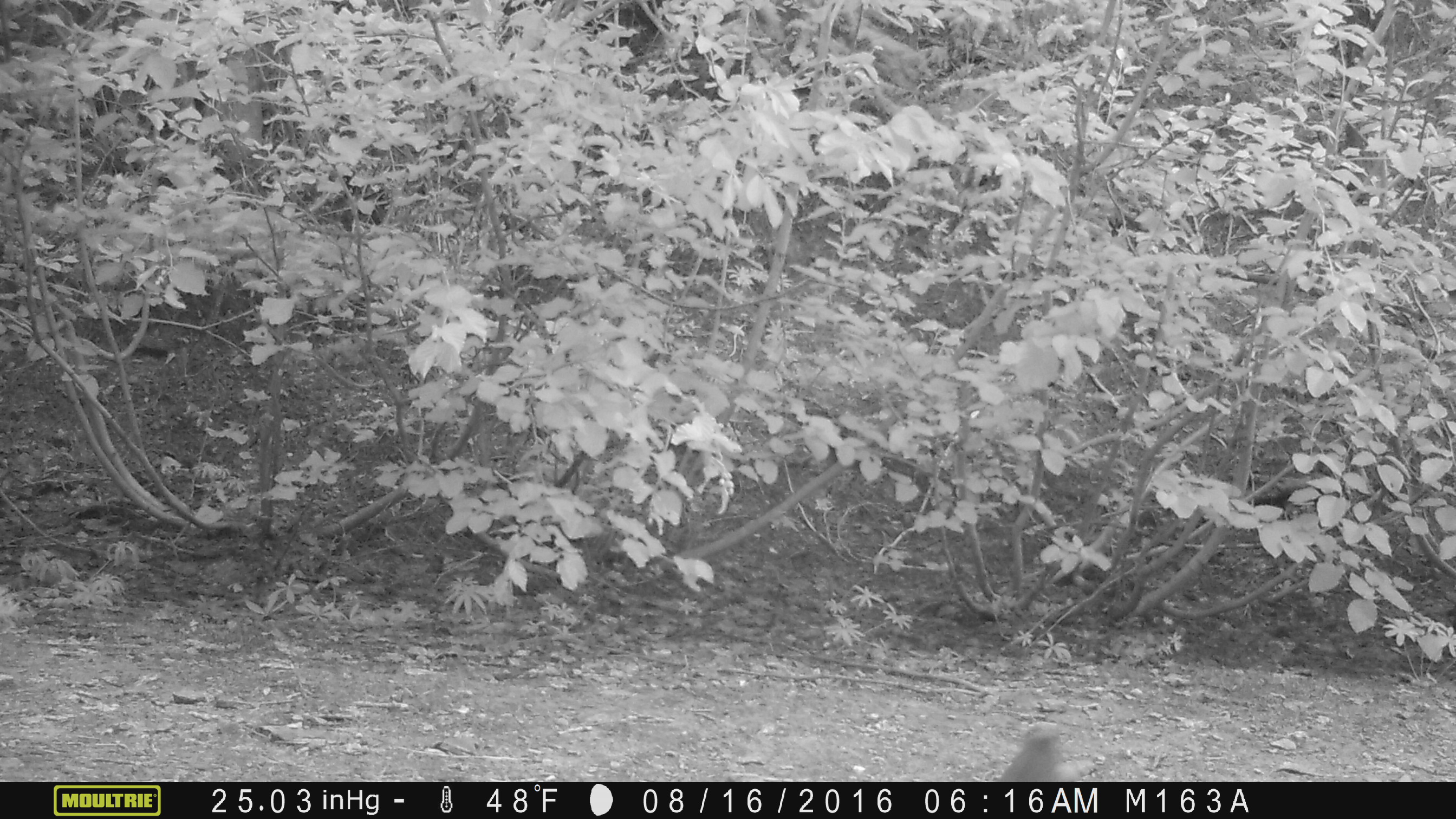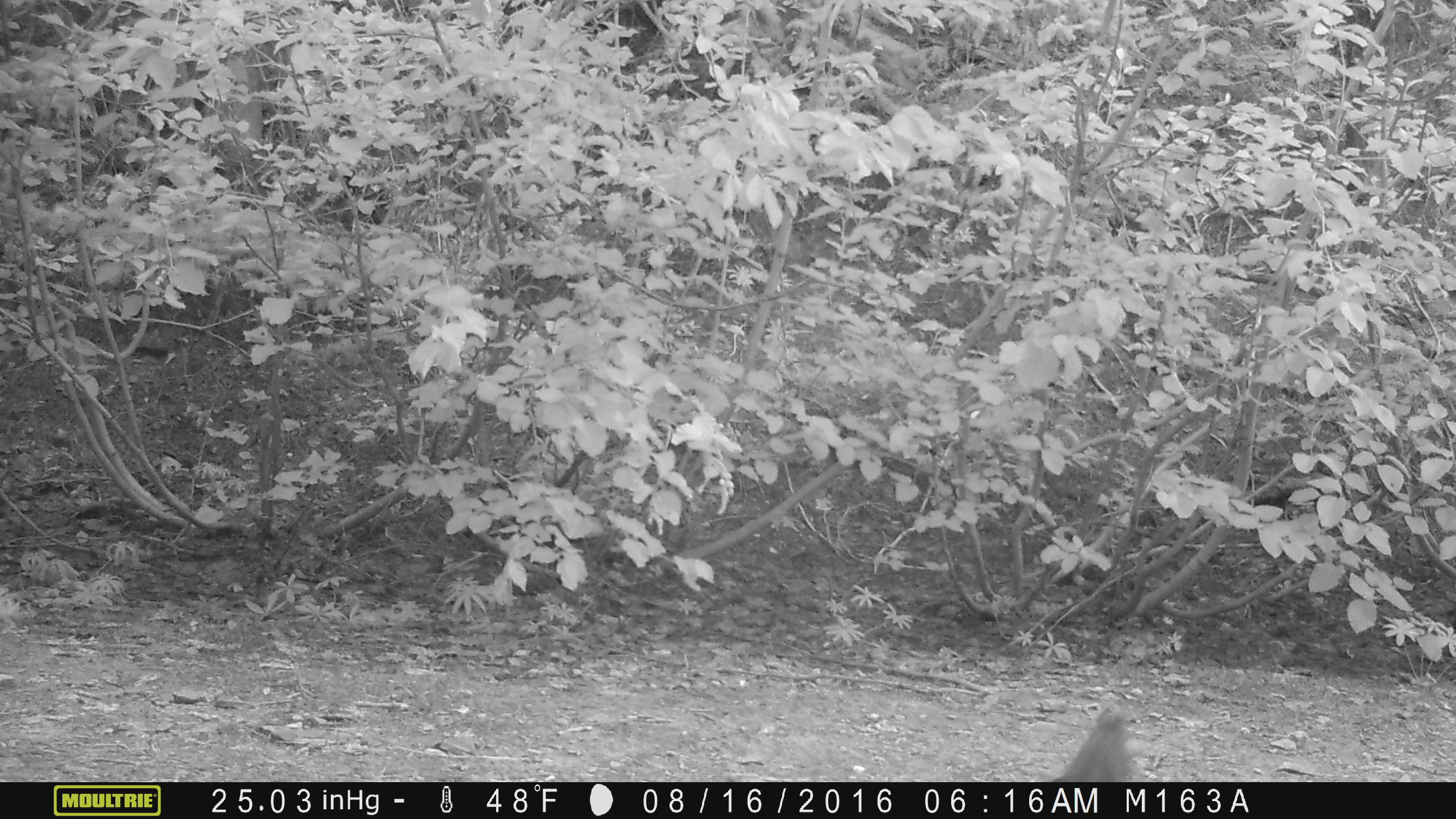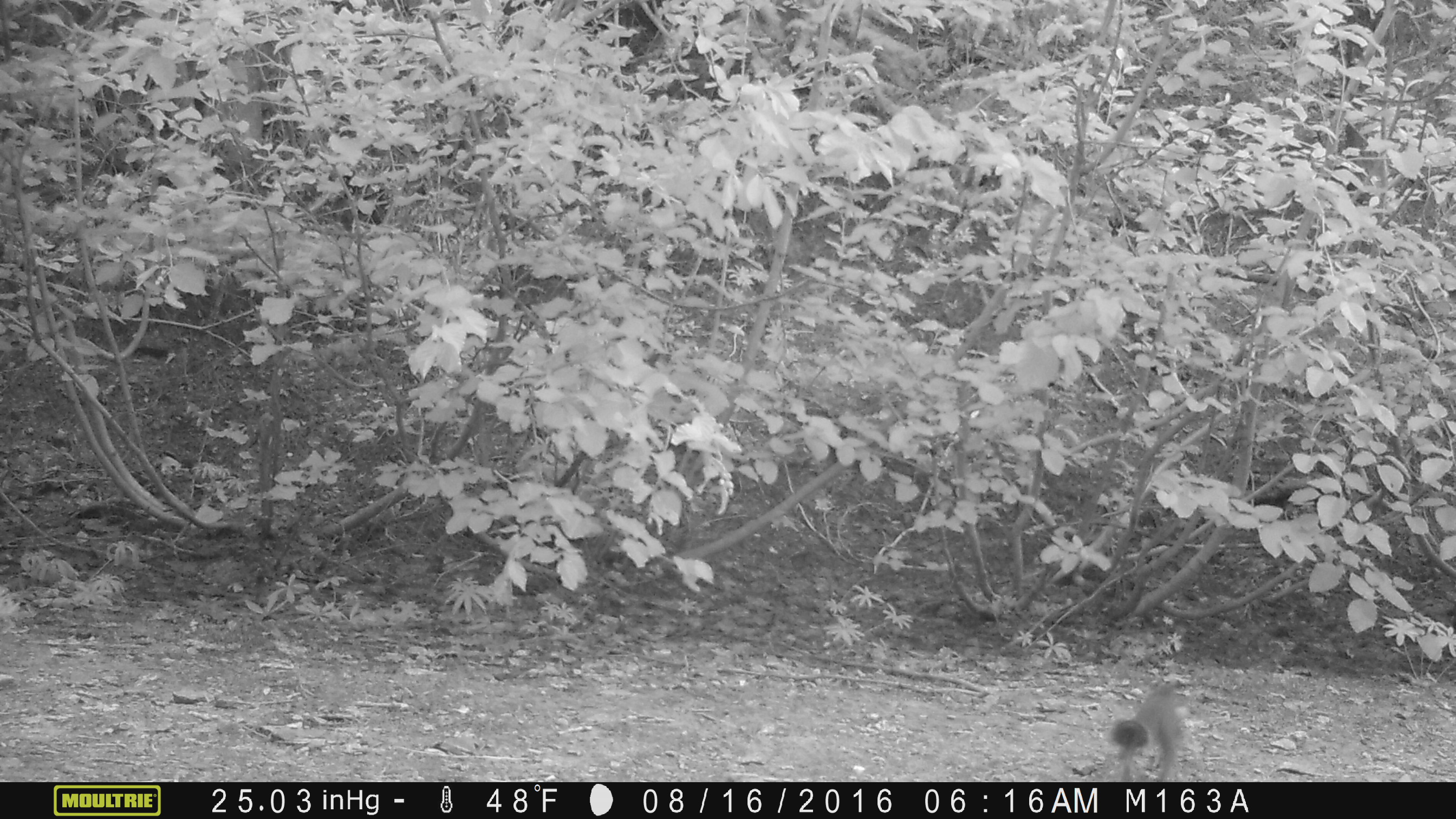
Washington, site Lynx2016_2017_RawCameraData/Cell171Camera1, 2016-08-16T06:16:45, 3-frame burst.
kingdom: Animalia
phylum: Chordata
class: Mammalia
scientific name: Mammalia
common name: small mammal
Small mammal (Mammalia). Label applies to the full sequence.